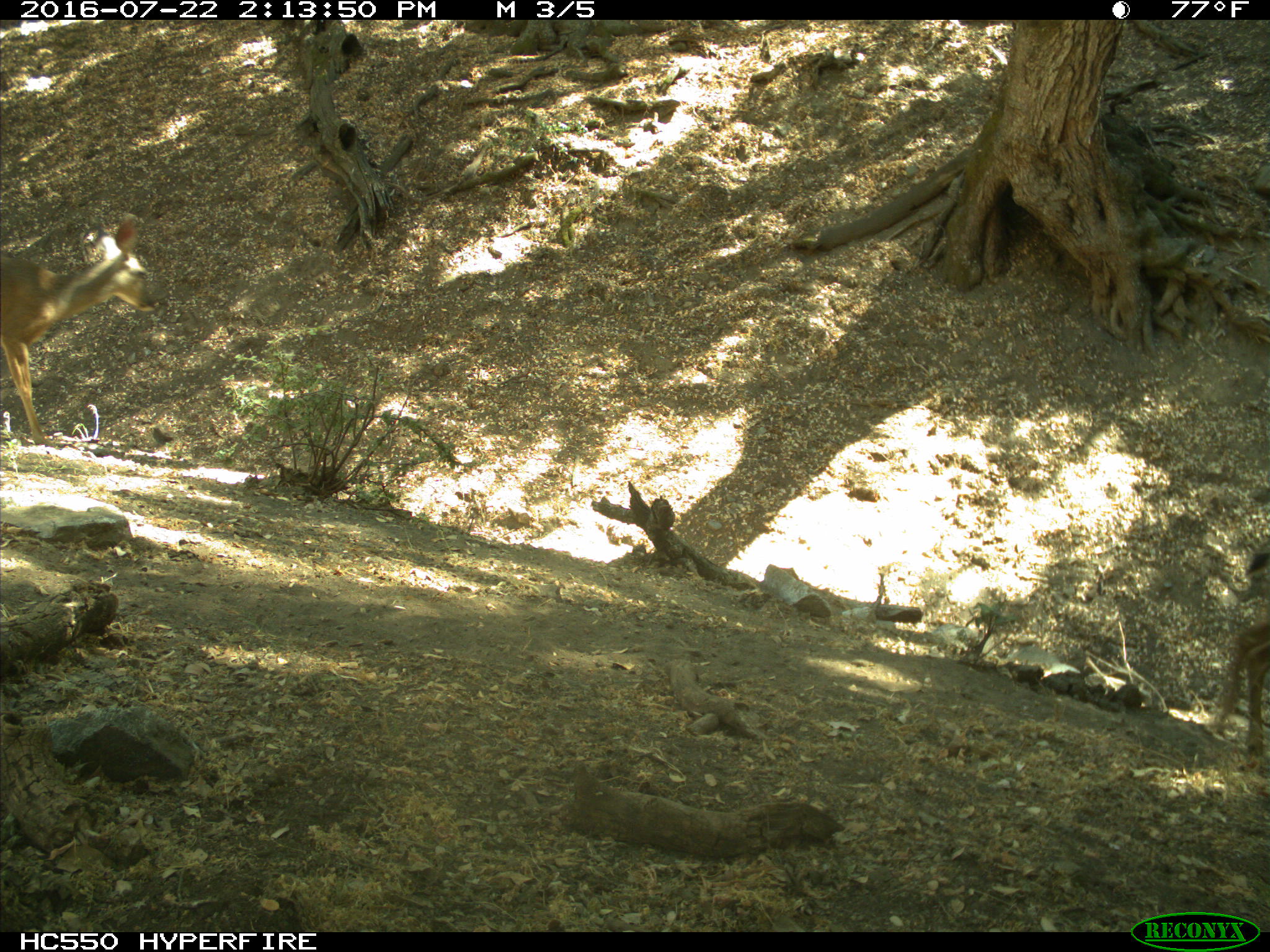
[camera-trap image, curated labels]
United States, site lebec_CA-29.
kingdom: Animalia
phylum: Chordata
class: Mammalia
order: Artiodactyla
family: Cervidae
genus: Odocoileus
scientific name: Odocoileus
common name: deer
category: unidentified deer